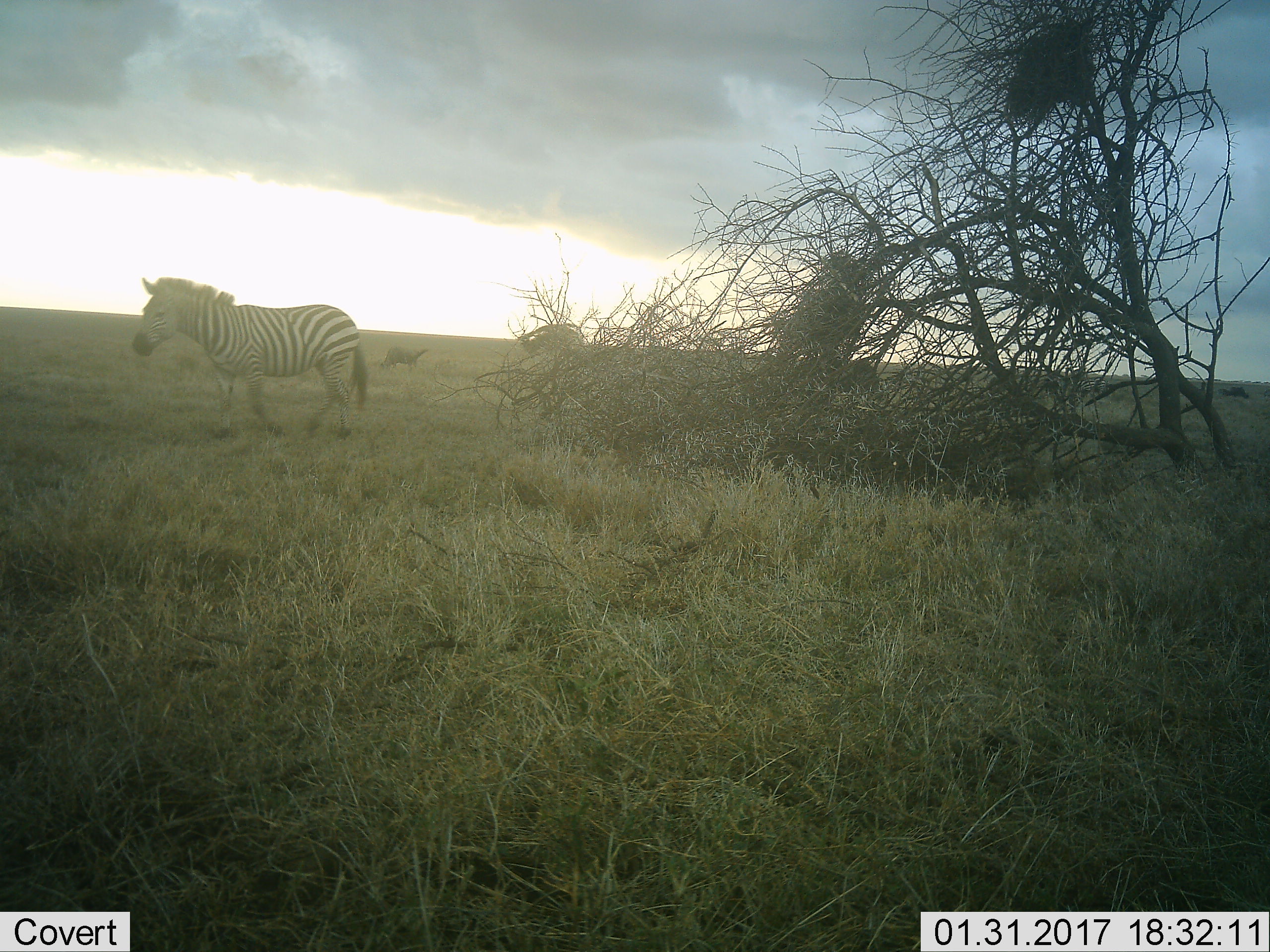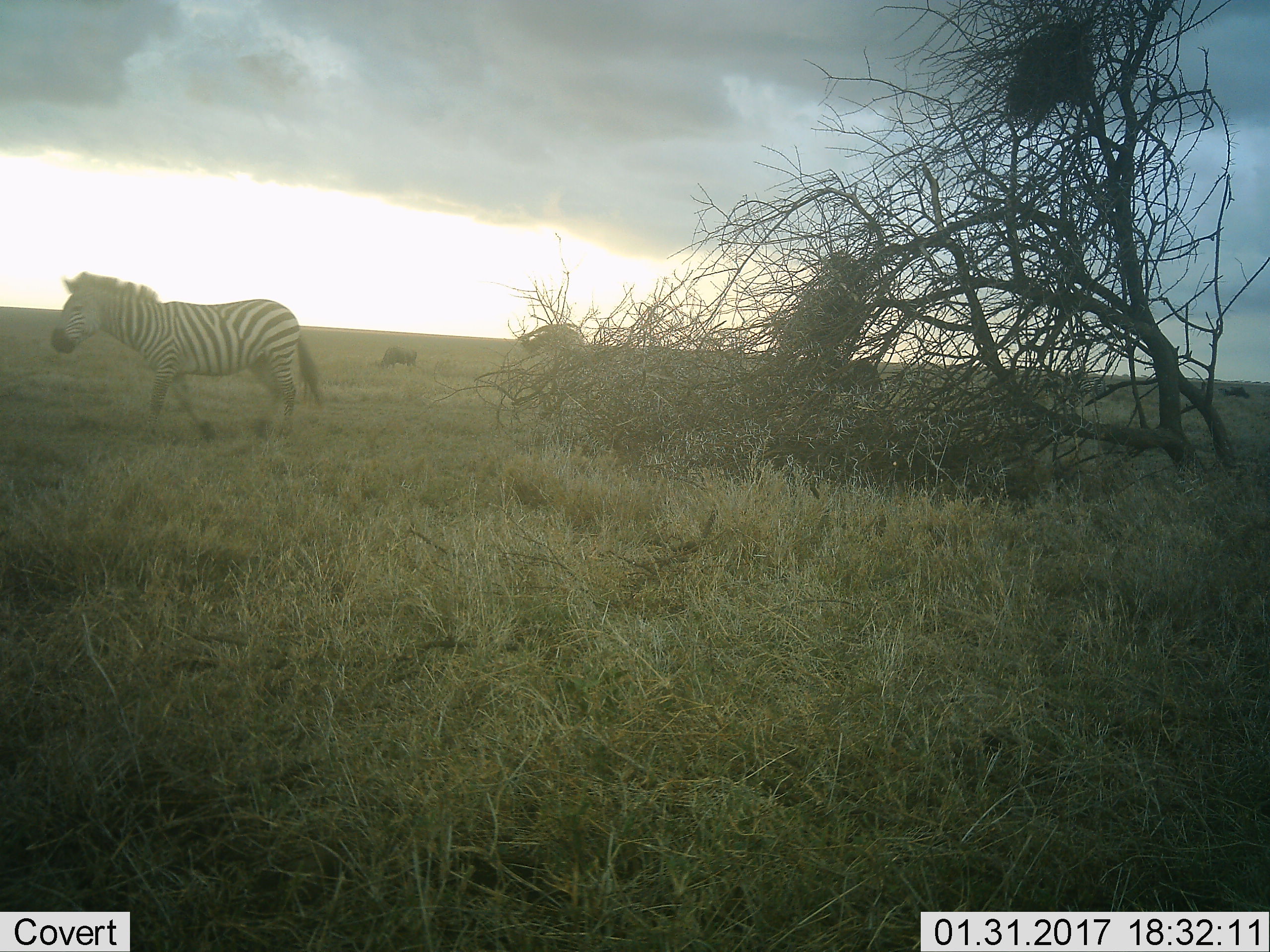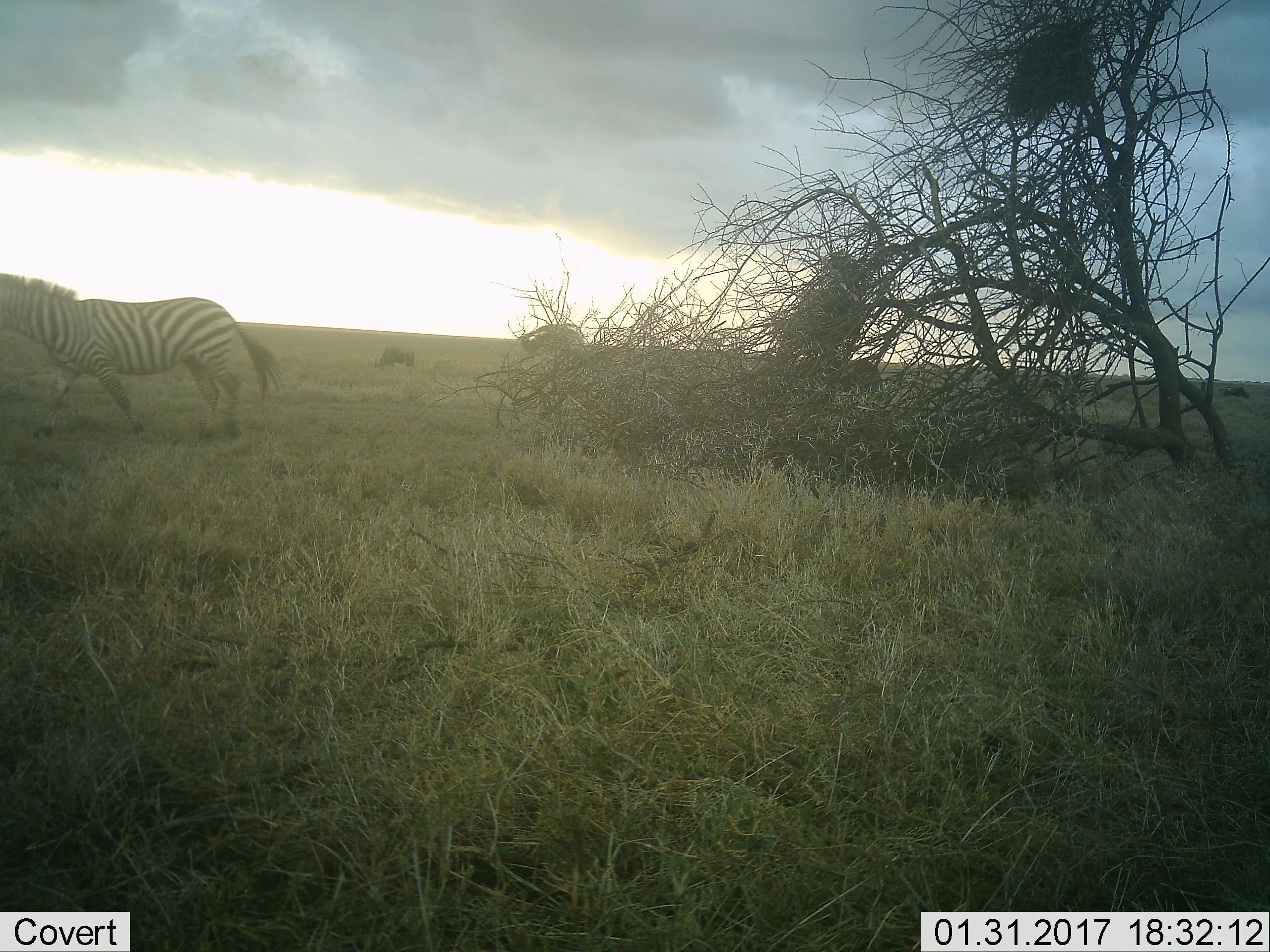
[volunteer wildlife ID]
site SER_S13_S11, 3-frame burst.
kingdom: Animalia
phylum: Chordata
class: Mammalia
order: Perissodactyla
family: Equidae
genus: Equus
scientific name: Equus quagga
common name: plains zebra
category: zebraplains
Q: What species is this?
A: Zebraplains (plains zebra) (Equus quagga).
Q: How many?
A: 1.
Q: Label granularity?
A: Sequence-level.